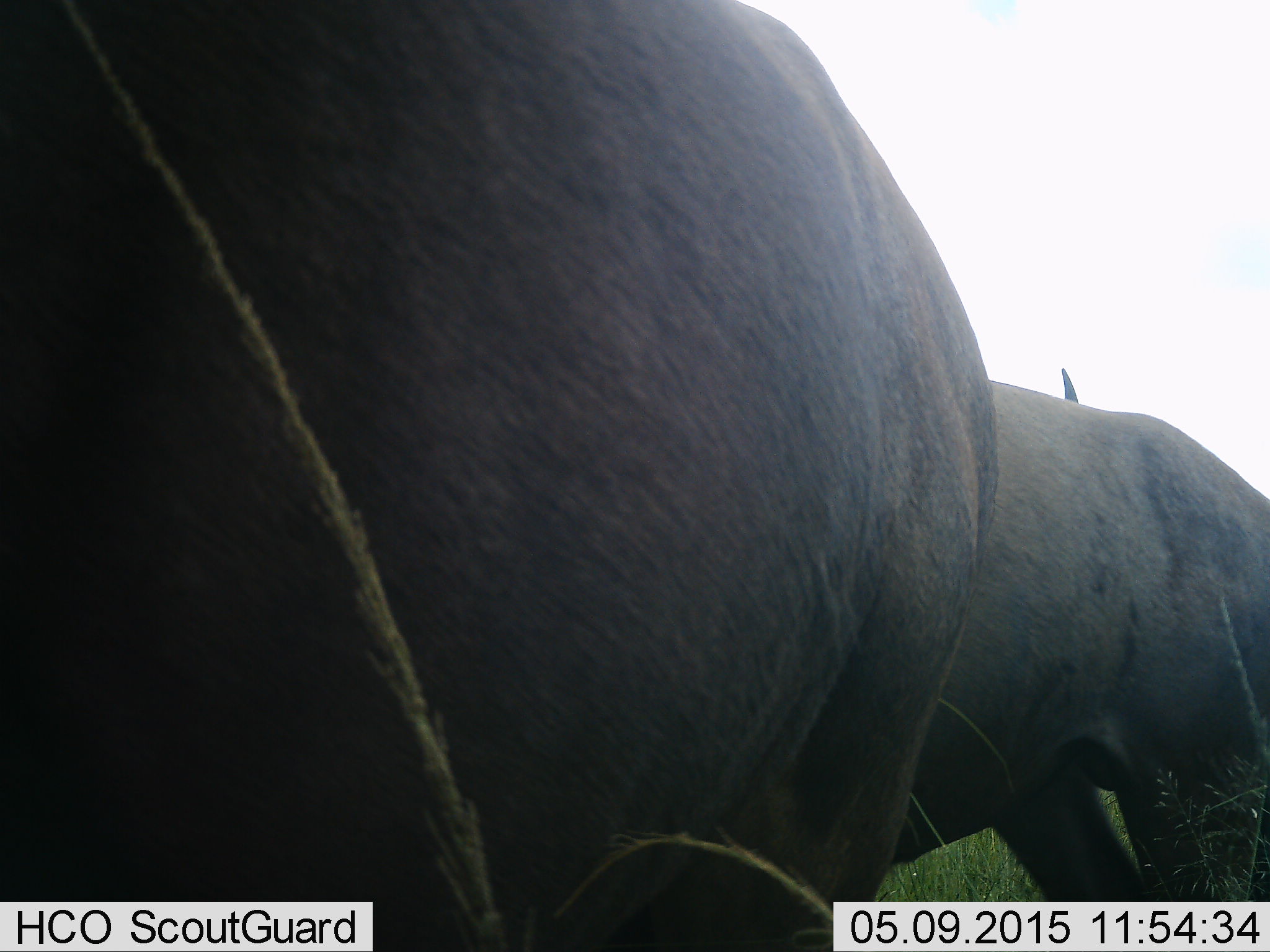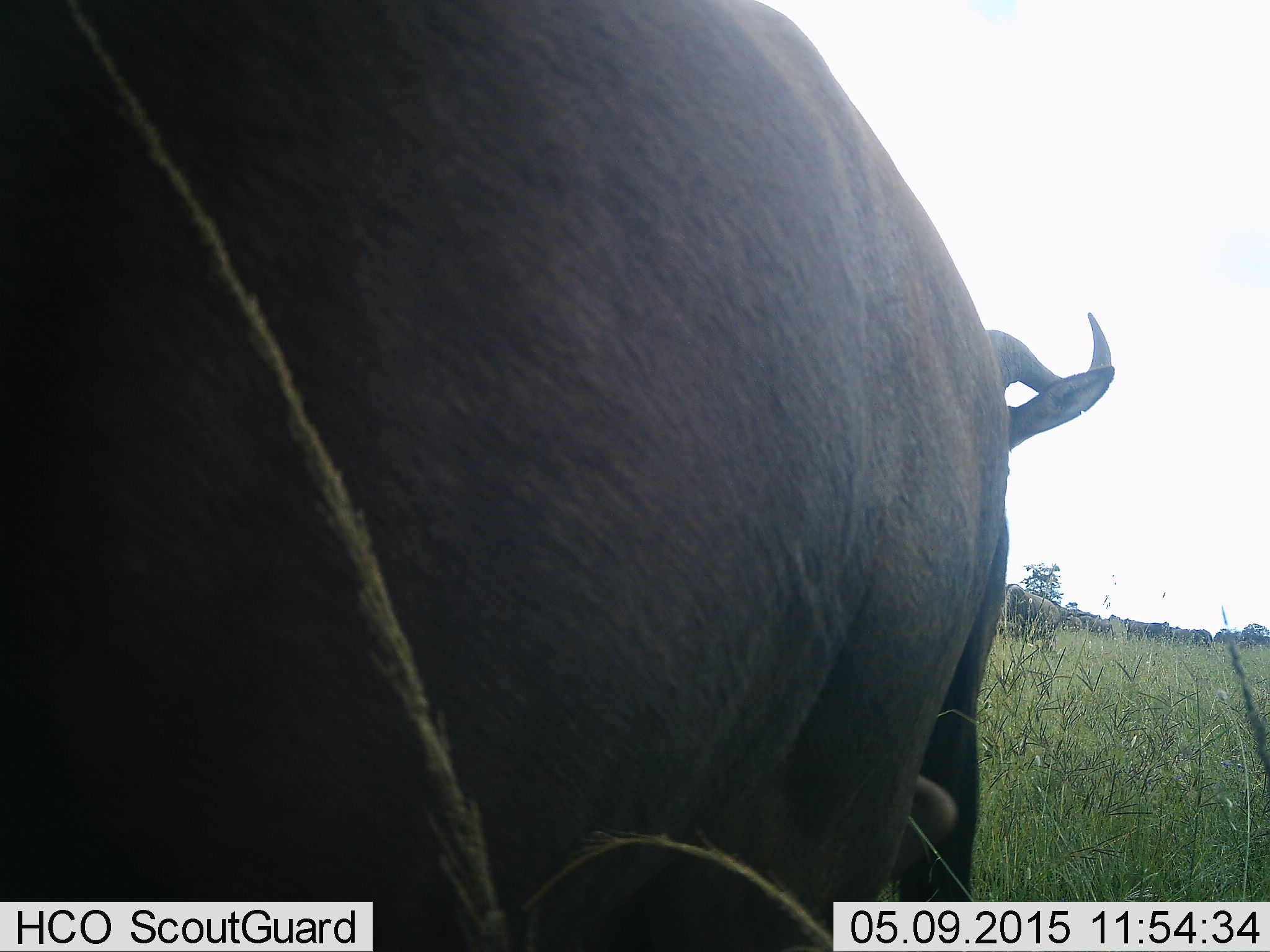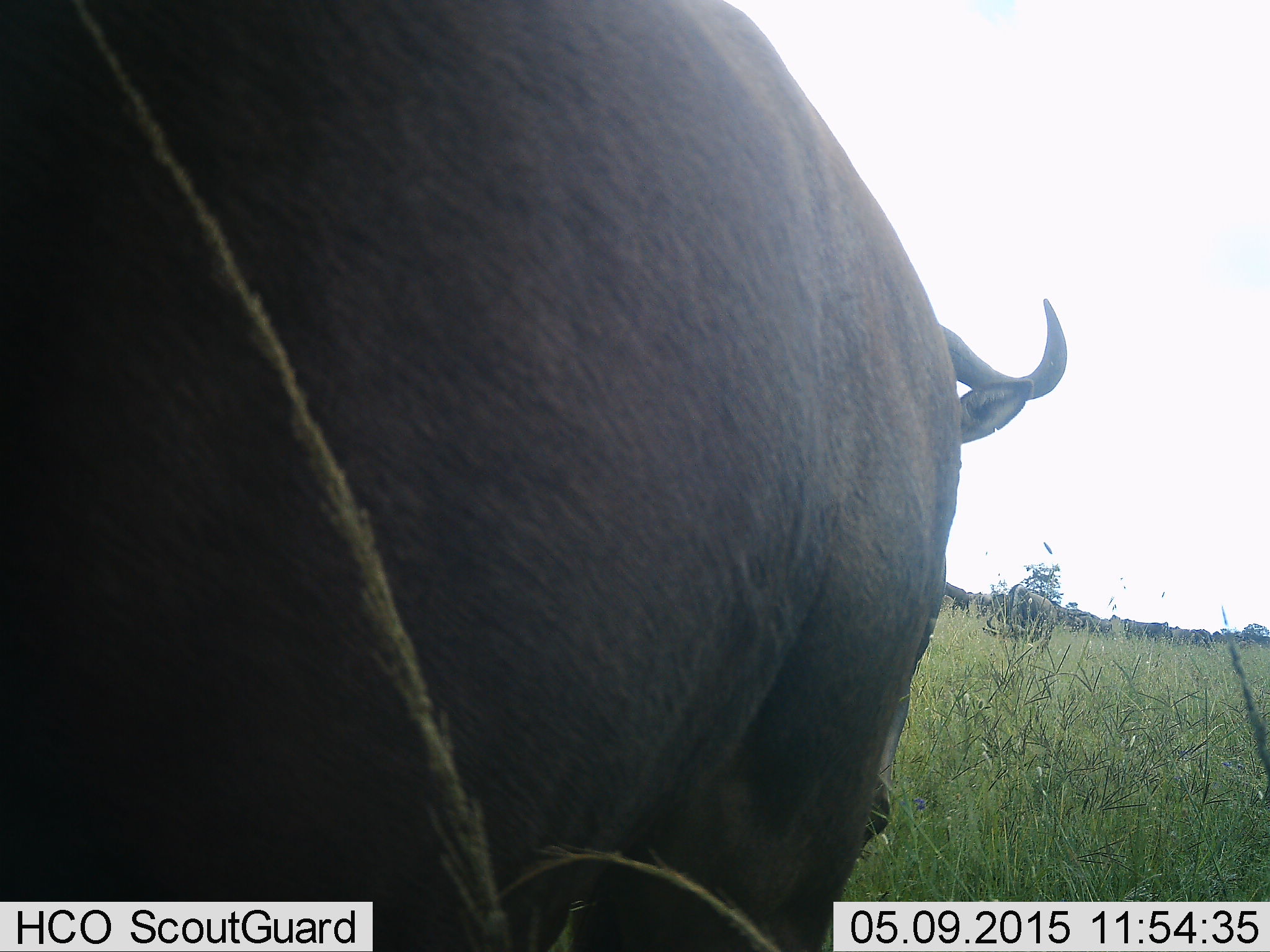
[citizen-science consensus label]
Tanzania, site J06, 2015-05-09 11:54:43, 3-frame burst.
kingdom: Animalia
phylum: Chordata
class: Mammalia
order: Artiodactyla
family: Bovidae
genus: Connochaetes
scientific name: Connochaetes taurinus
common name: blue wildebeest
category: wildebeest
Wildebeest (blue wildebeest) (Connochaetes taurinus), count 2. Behavior (volunteer vote fractions): standing 70%, resting 10%, moving 60%, interacting 10%. Young present (vote fraction): 0%. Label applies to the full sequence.